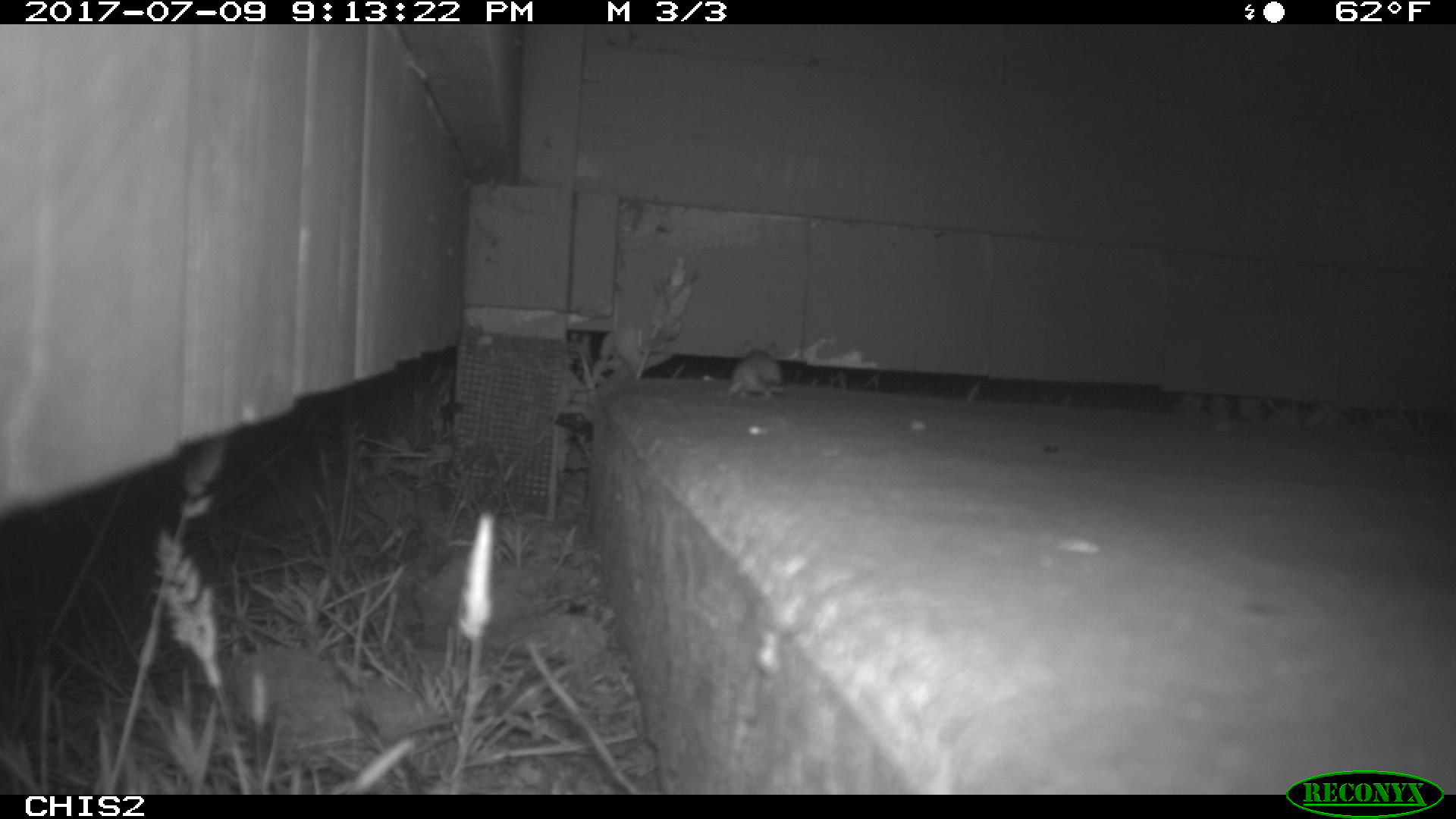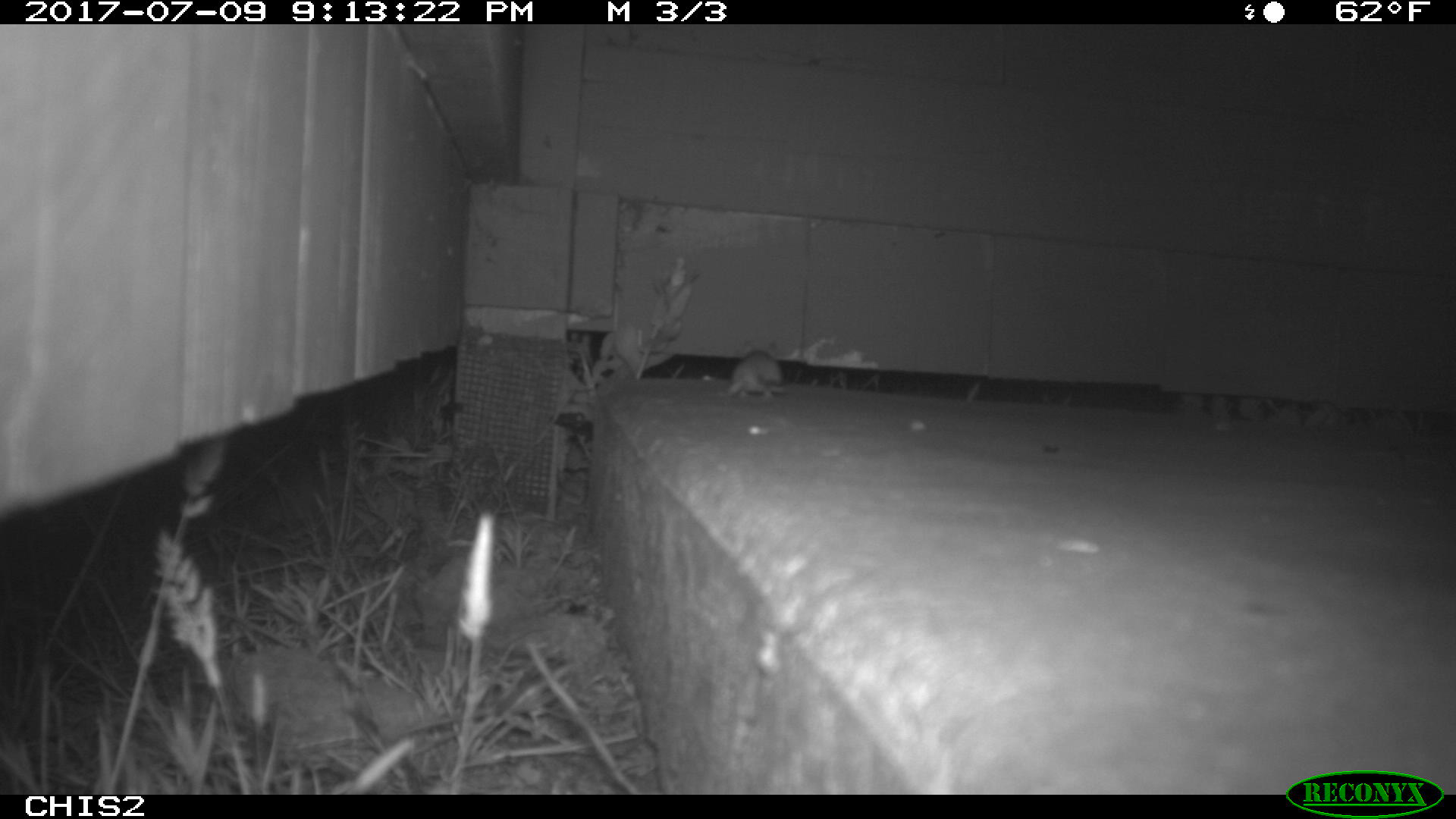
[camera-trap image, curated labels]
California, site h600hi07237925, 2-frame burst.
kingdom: Animalia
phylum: Chordata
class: Mammalia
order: Rodentia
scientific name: Rodentia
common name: rodent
Rodent (Rodentia).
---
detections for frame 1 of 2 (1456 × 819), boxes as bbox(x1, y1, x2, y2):
rodent: bbox(724, 337, 792, 401)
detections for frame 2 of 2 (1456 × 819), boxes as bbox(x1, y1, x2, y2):
rodent: bbox(720, 340, 790, 397)